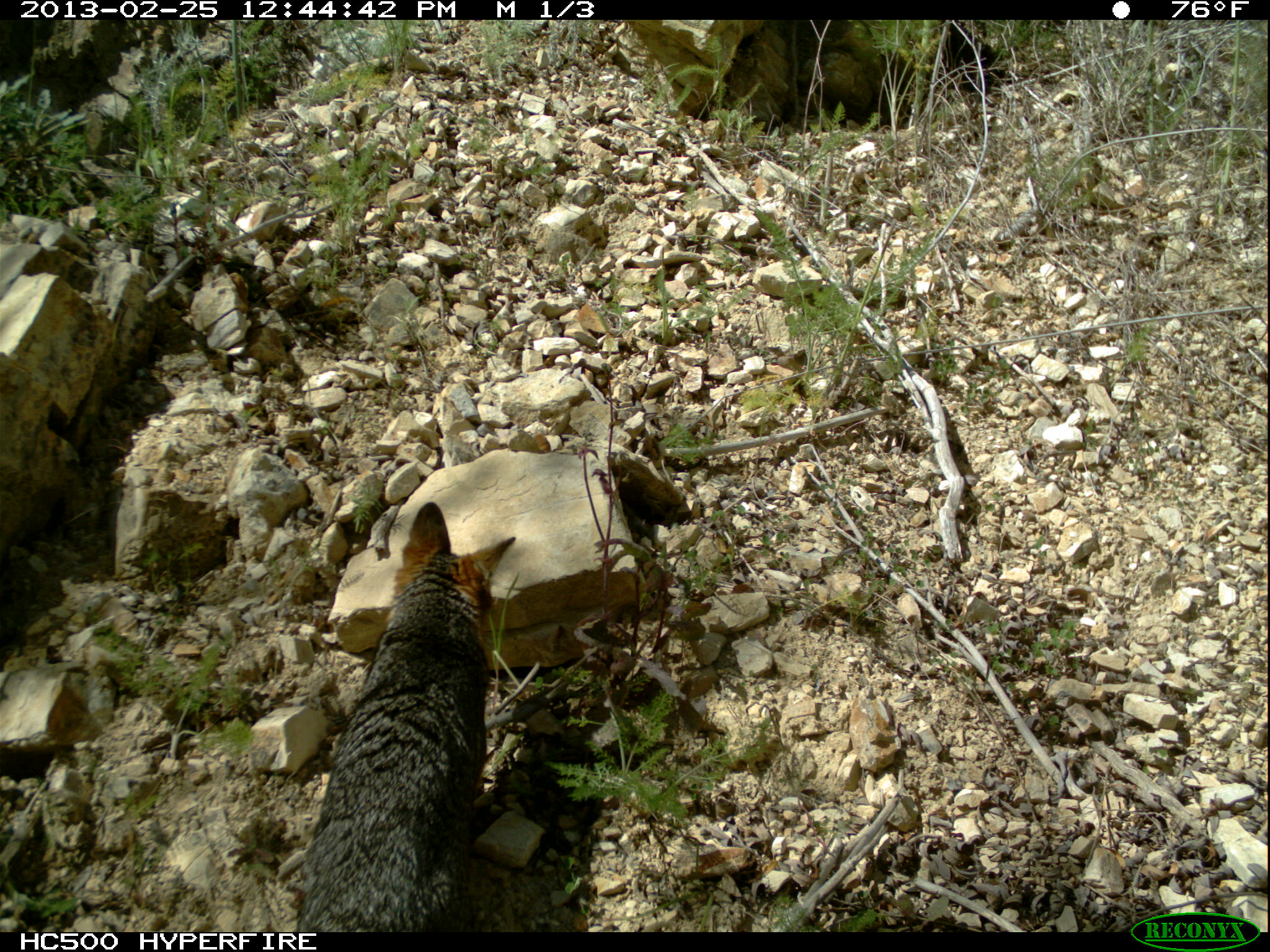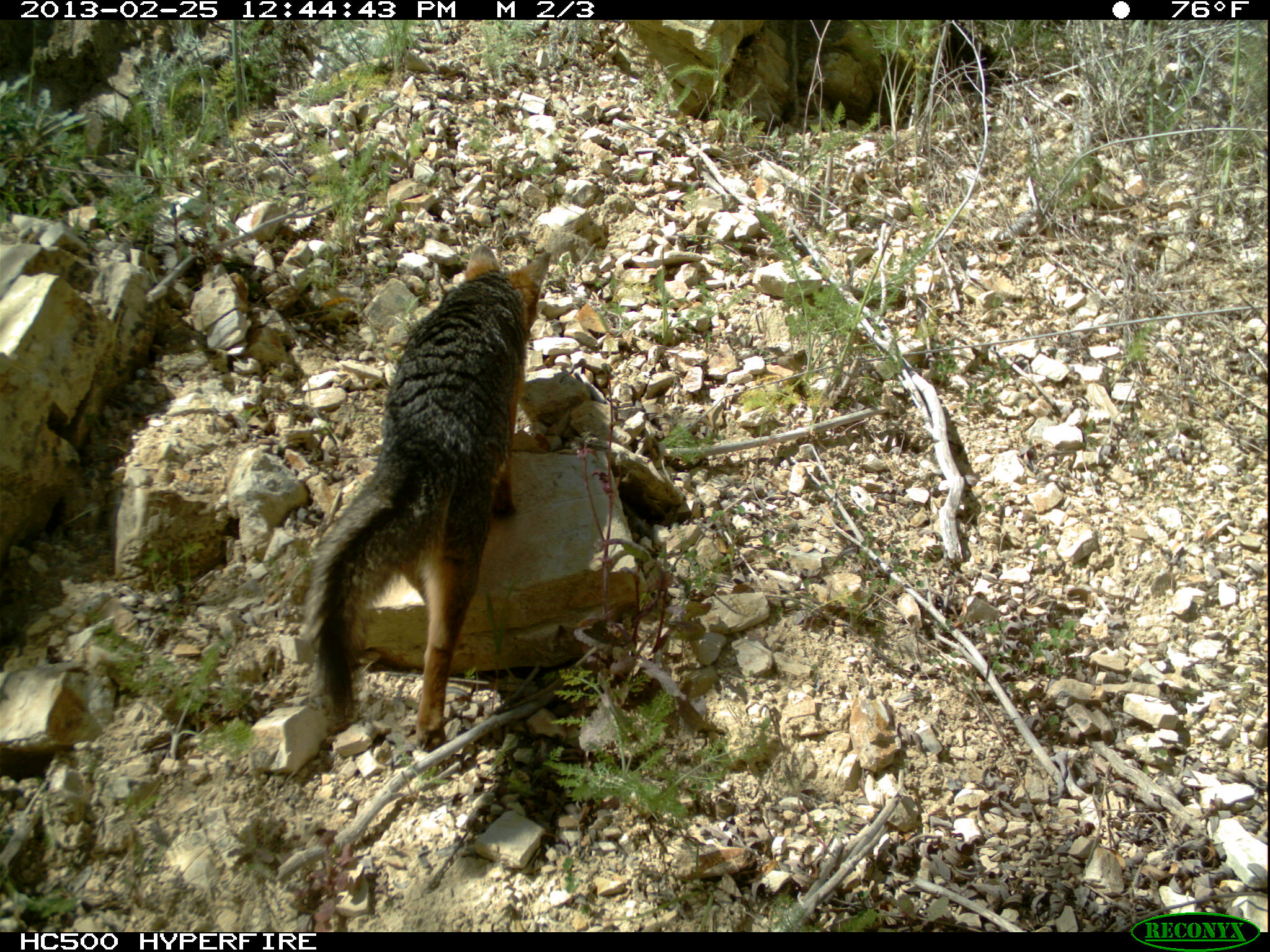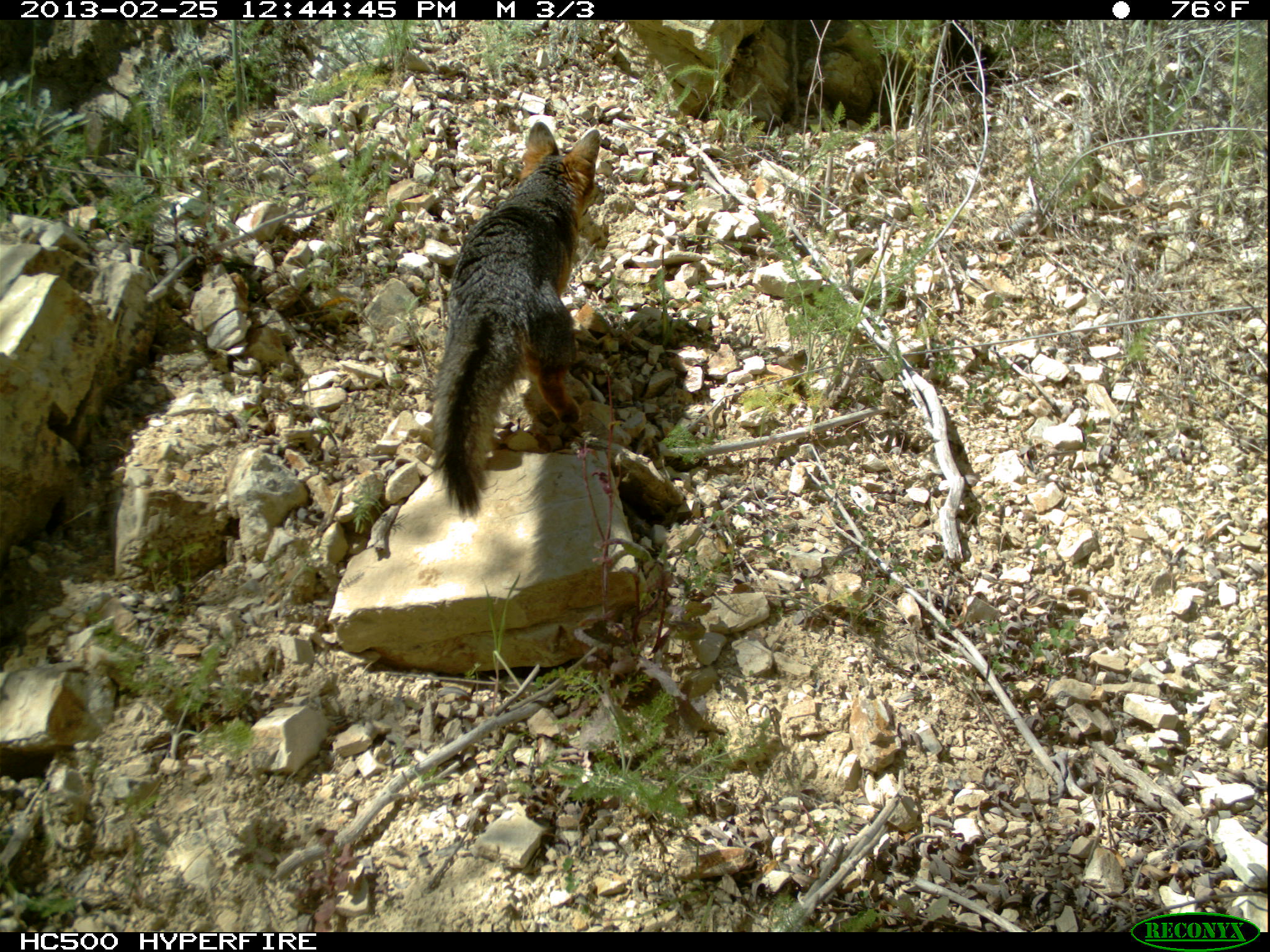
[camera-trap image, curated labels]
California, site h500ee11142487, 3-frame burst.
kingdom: Animalia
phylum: Chordata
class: Mammalia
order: Carnivora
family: Canidae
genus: Urocyon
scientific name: Urocyon littoralis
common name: island fox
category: fox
Fox (island fox) (Urocyon littoralis).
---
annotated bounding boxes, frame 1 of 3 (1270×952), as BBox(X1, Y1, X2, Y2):
fox: BBox(295, 502, 516, 932)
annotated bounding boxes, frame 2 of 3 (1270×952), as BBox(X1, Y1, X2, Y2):
fox: BBox(301, 243, 550, 753)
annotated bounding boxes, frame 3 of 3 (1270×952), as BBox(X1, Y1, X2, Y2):
fox: BBox(427, 118, 606, 522)